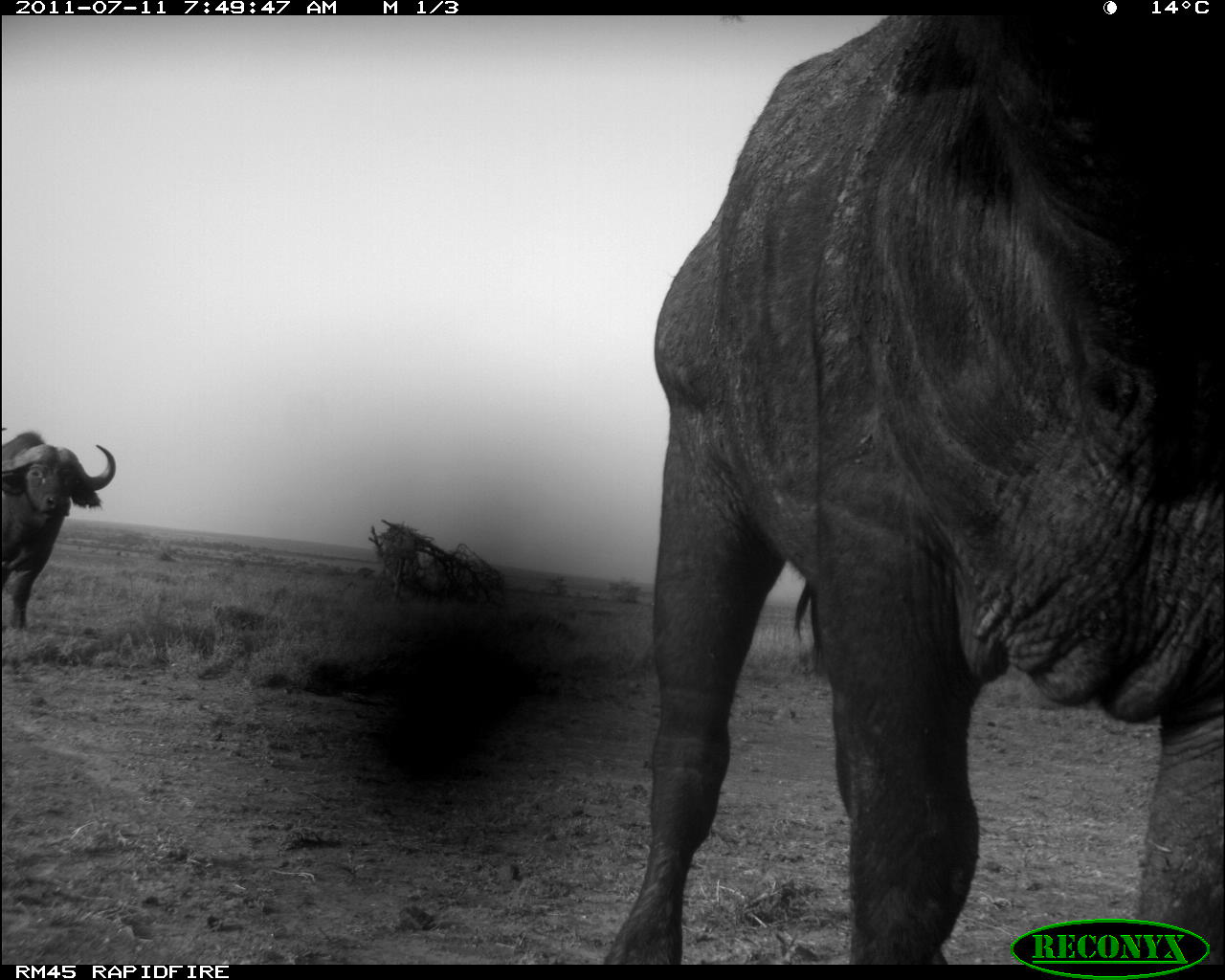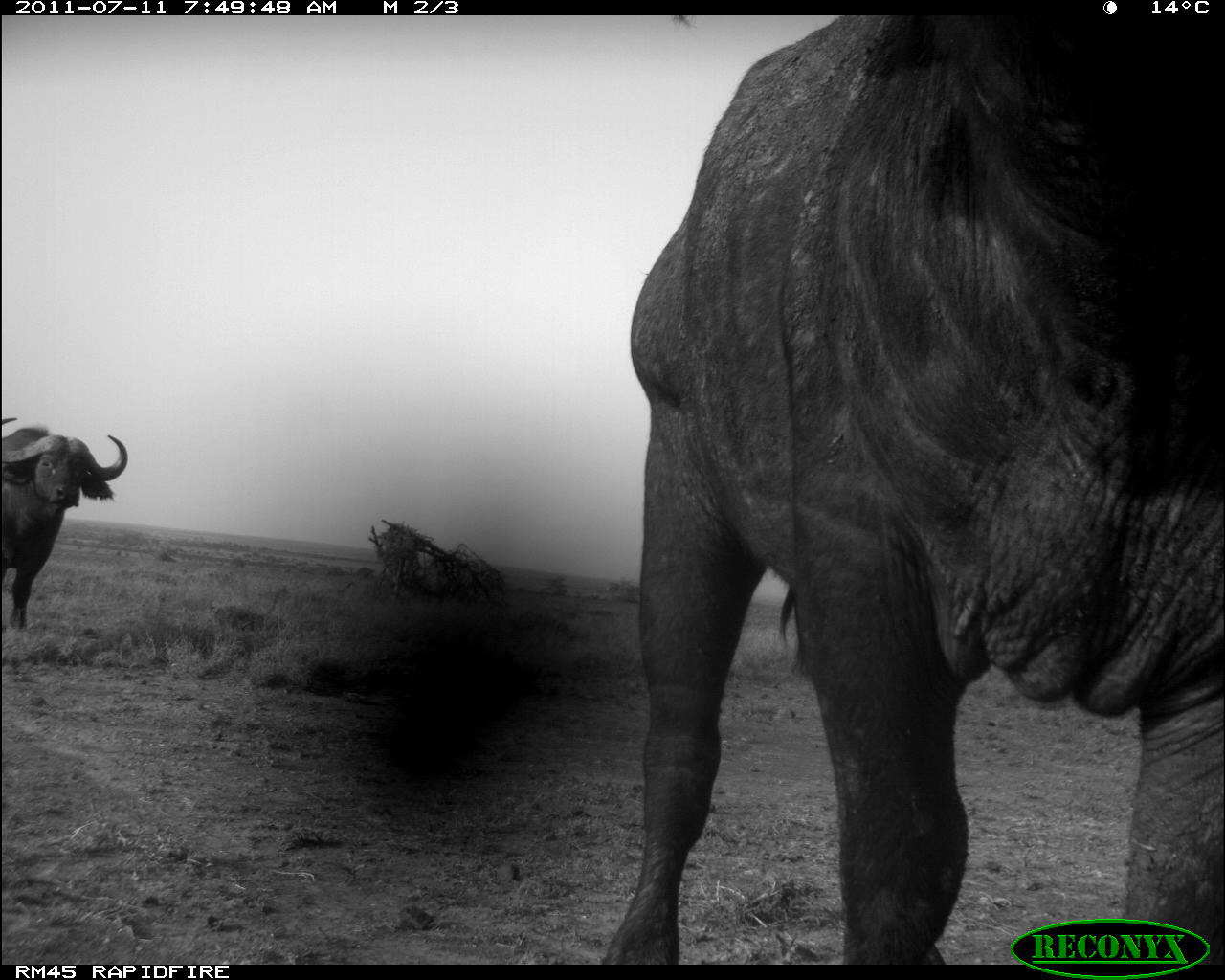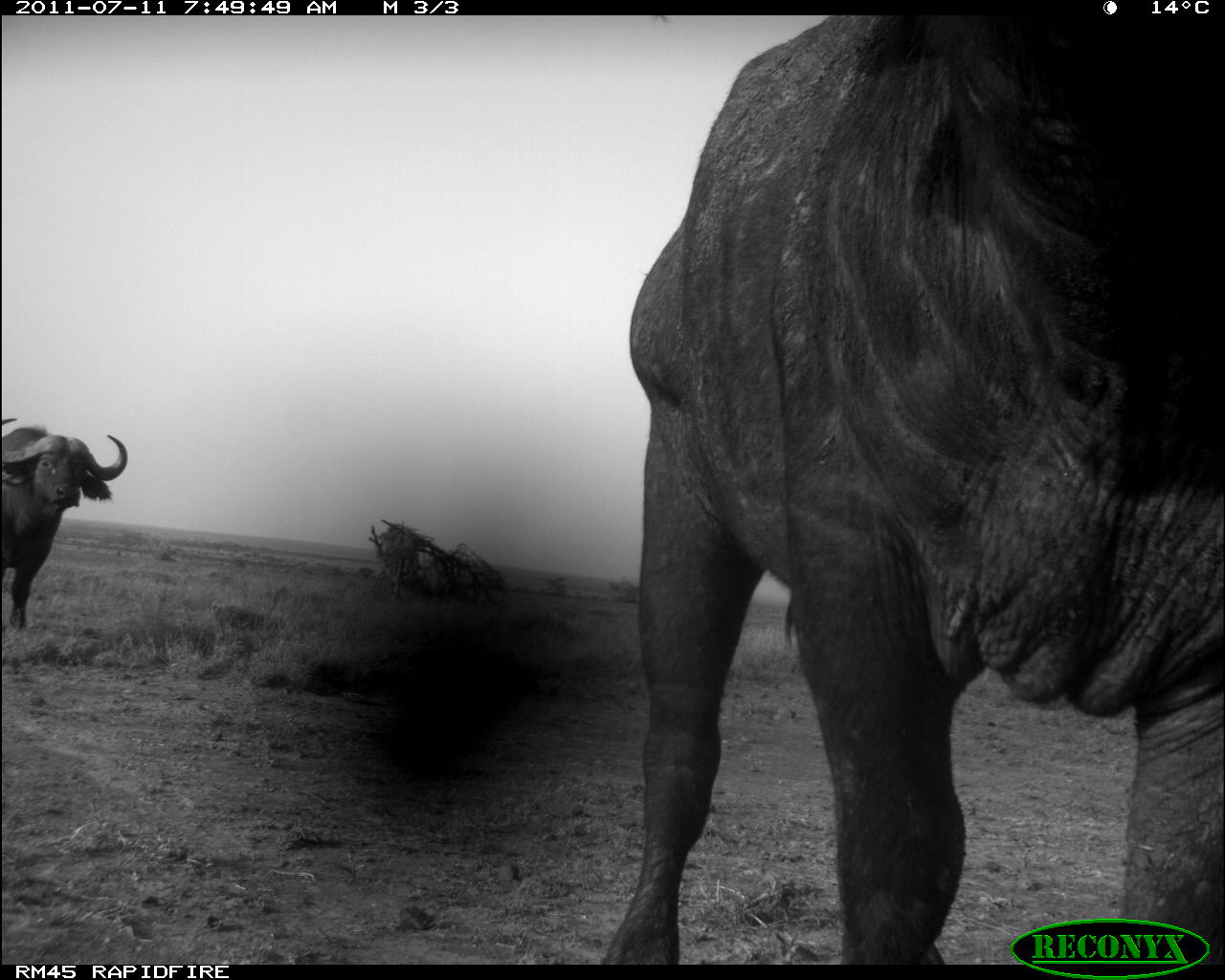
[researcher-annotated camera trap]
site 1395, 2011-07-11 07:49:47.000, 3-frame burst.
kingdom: Animalia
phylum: Chordata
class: Mammalia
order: Artiodactyla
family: Bovidae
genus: Syncerus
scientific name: Syncerus caffer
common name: african buffalo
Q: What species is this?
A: Syncerus caffer (african buffalo).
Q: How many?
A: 2.